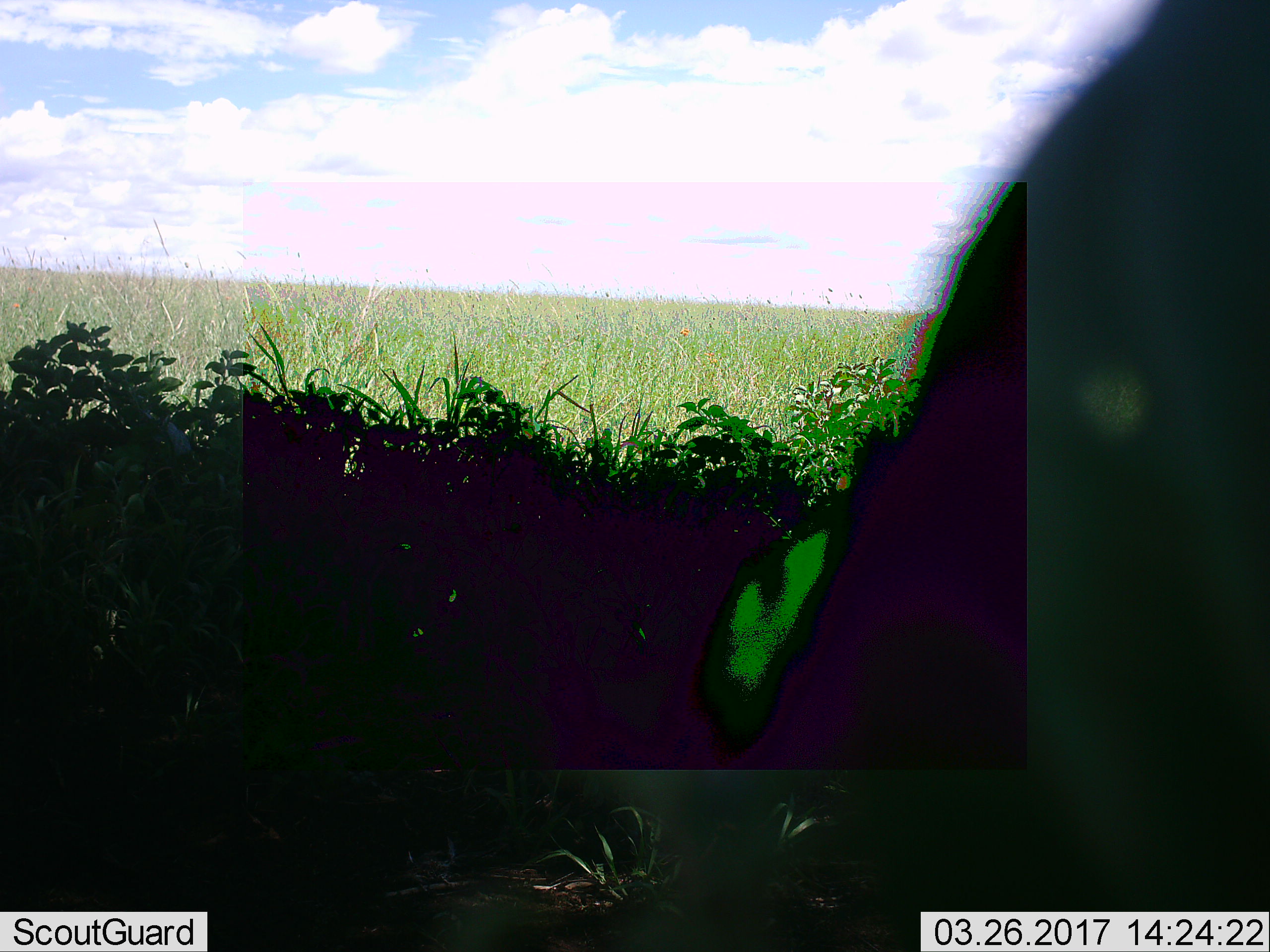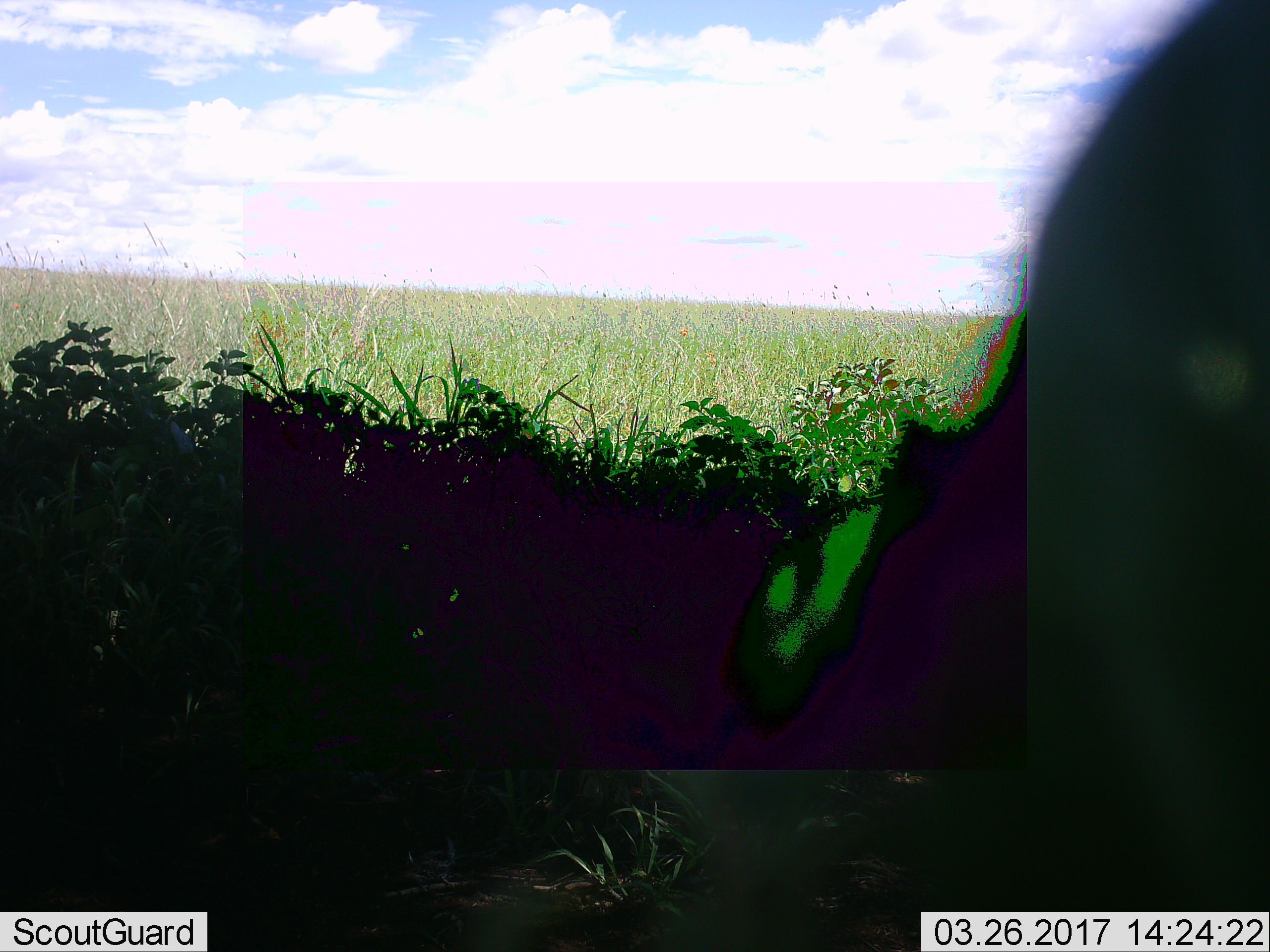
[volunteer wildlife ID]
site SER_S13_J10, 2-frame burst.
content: unidentified animal